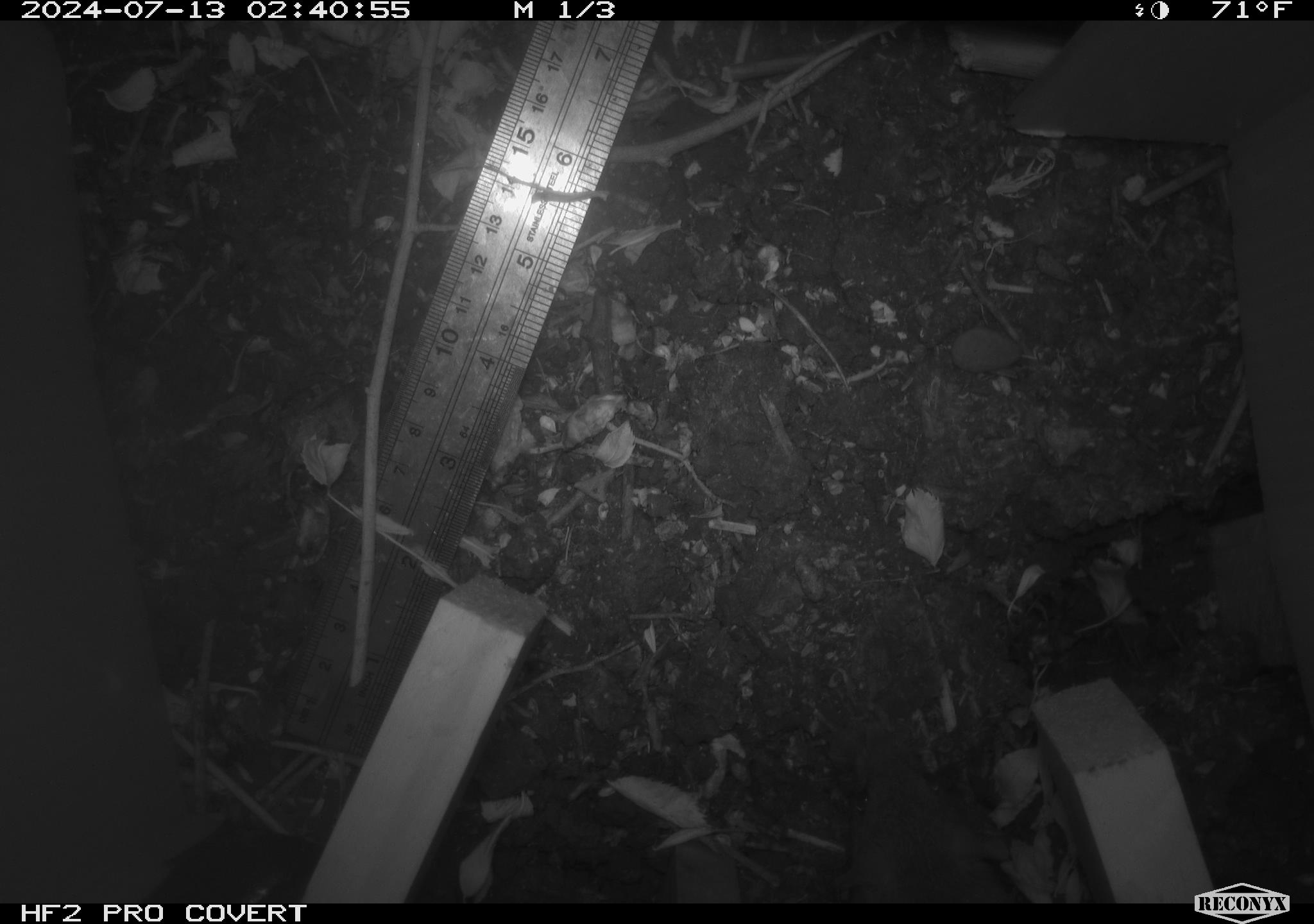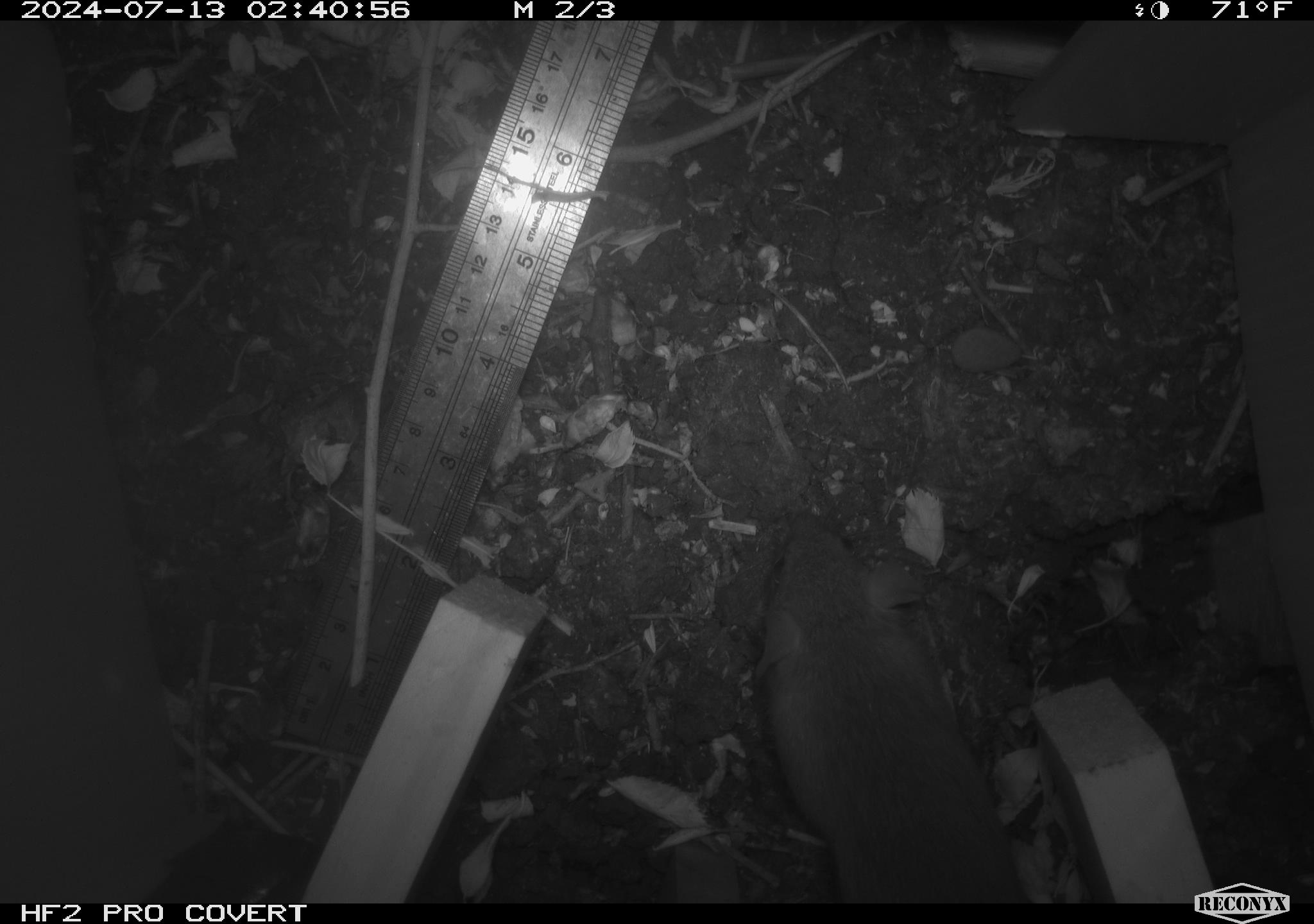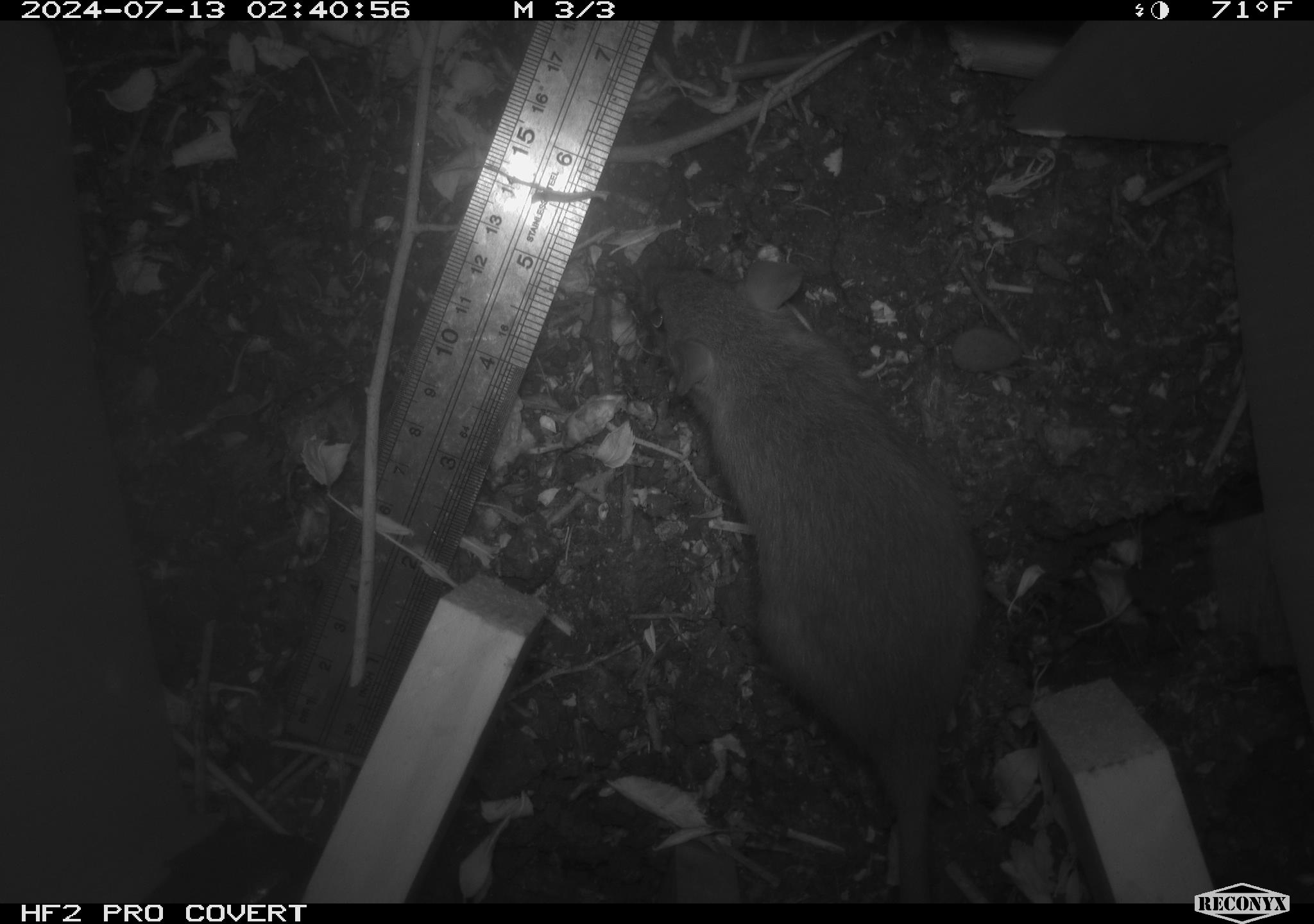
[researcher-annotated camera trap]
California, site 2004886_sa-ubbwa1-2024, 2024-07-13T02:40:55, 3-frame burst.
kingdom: Animalia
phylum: Chordata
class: Mammalia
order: Rodentia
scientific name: Rodentia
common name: woodrat or rat or mouse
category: woodrat or rat or mouse species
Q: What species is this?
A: Woodrat or rat or mouse species (woodrat or rat or mouse) (Rodentia).